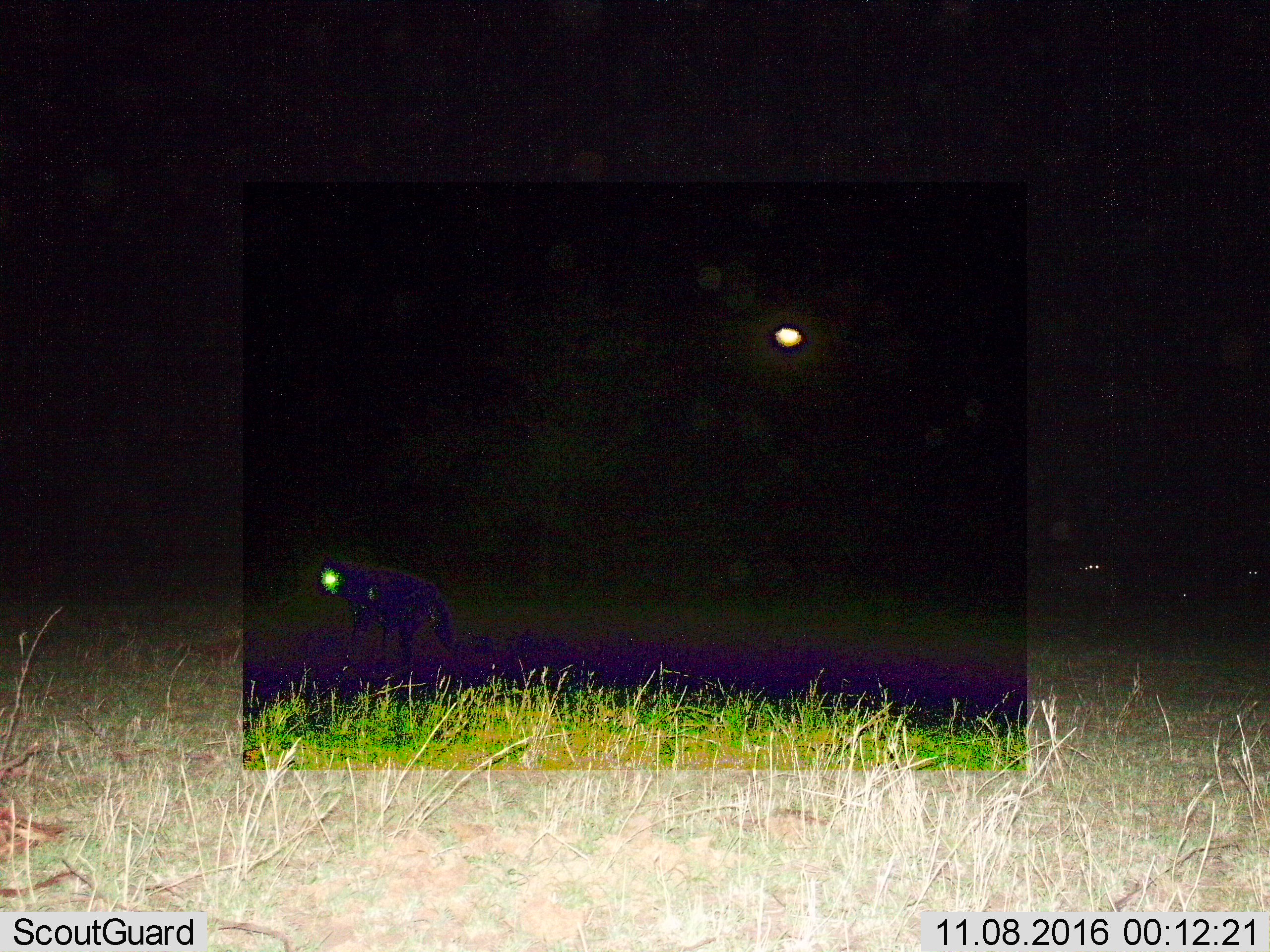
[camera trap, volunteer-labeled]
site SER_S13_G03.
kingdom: Animalia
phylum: Chordata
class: Mammalia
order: Carnivora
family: Hyaenidae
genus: Crocuta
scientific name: Crocuta crocuta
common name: spotted hyena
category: hyenaspotted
Hyenaspotted (spotted hyena) (Crocuta crocuta), count 1. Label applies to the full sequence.